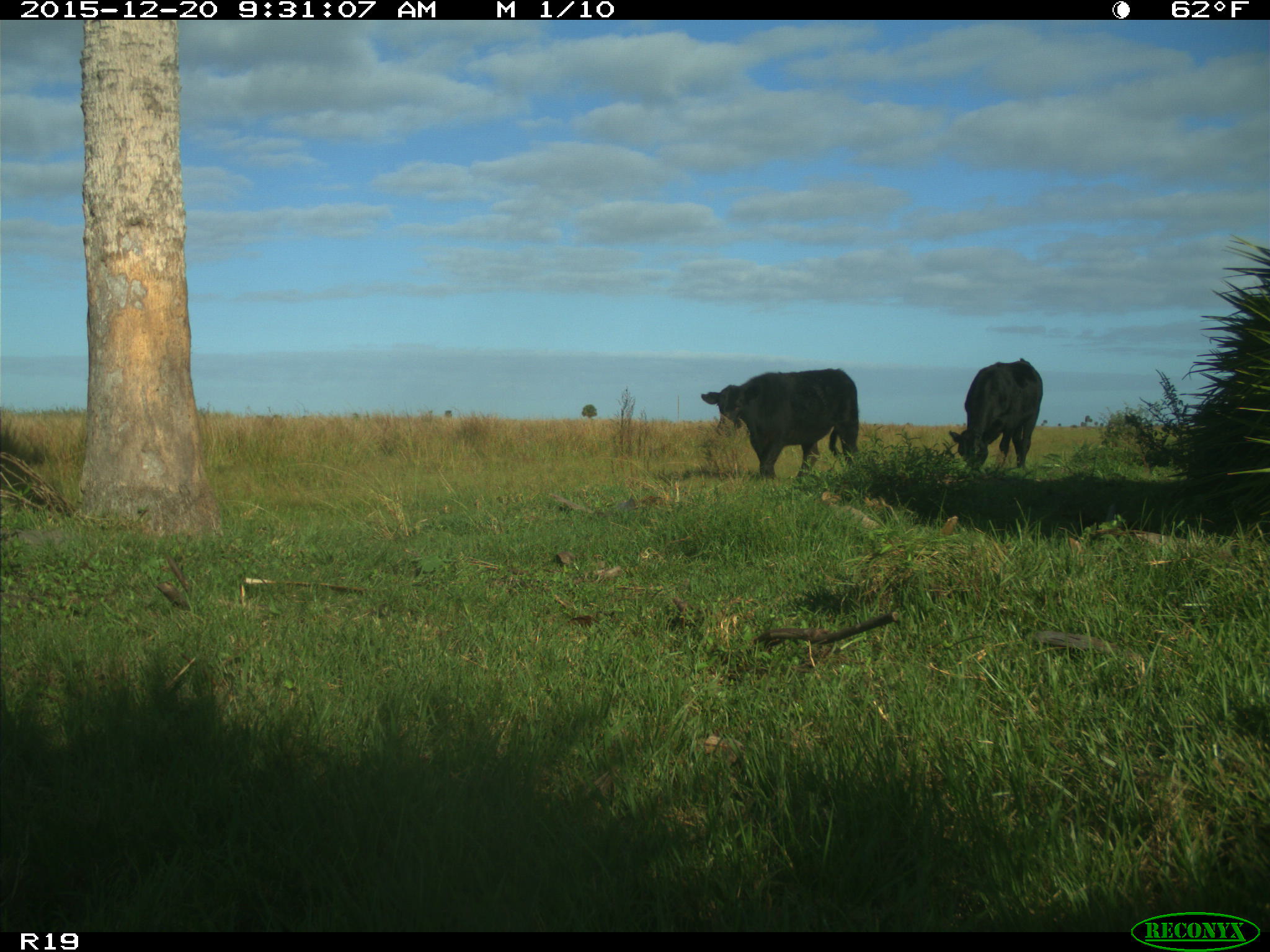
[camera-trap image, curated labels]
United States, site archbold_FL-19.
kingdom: Animalia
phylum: Chordata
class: Mammalia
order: Artiodactyla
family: Bovidae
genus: Bos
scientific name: Bos taurus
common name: domestic cow